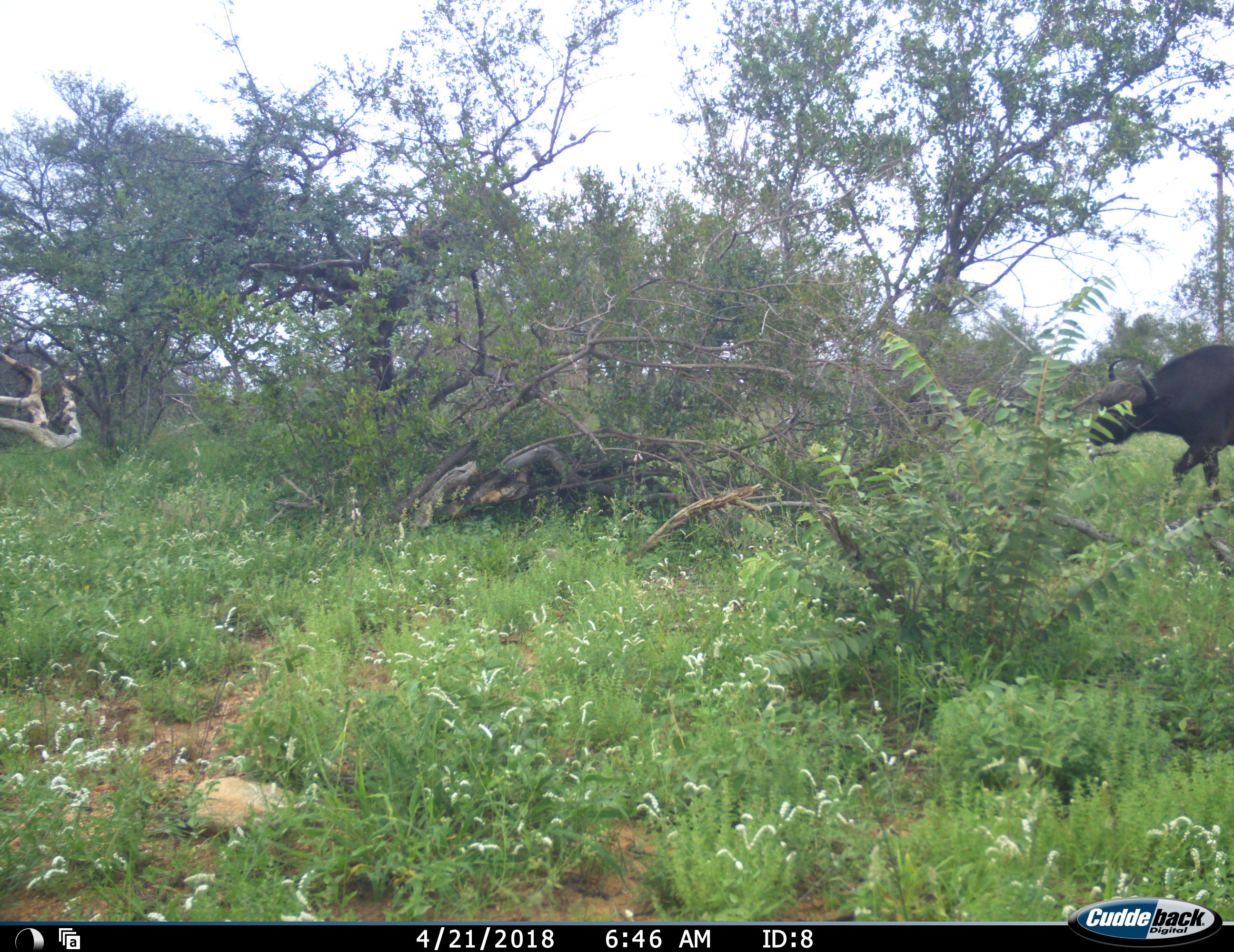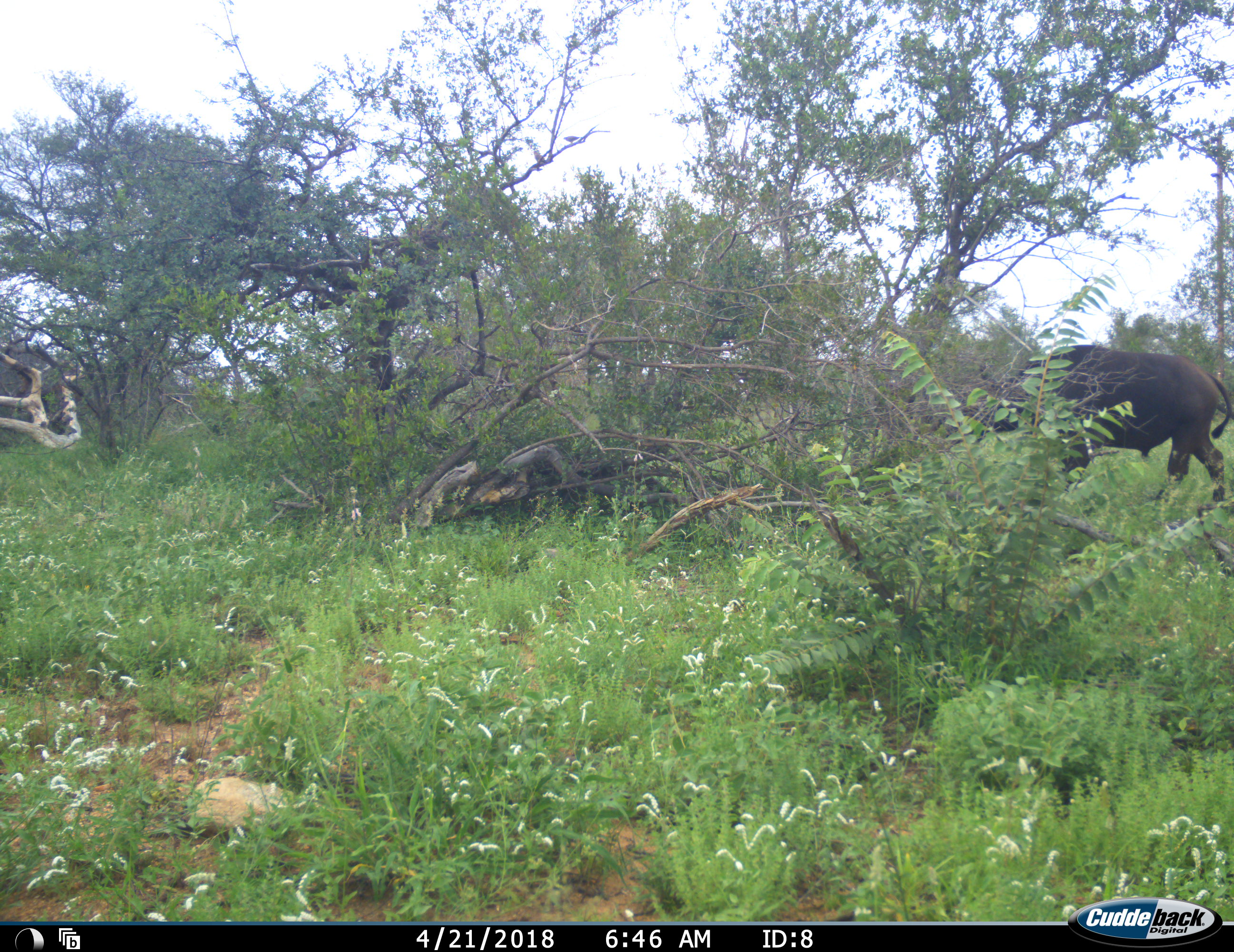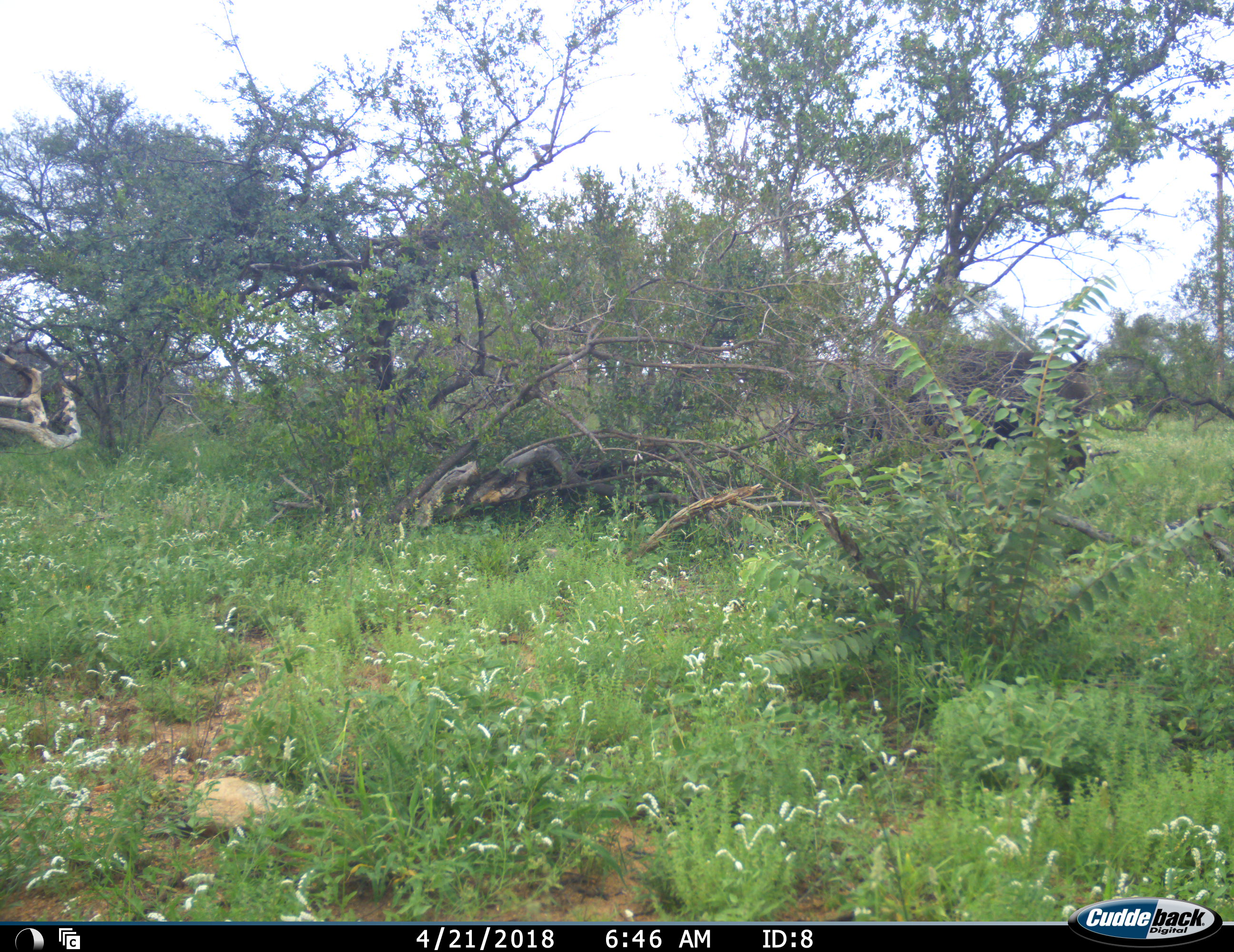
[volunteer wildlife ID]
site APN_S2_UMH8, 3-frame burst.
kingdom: Animalia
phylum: Chordata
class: Mammalia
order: Artiodactyla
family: Bovidae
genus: Syncerus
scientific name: Syncerus caffer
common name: african buffalo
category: buffalo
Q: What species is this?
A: Buffalo (african buffalo) (Syncerus caffer).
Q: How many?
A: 1.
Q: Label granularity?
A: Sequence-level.